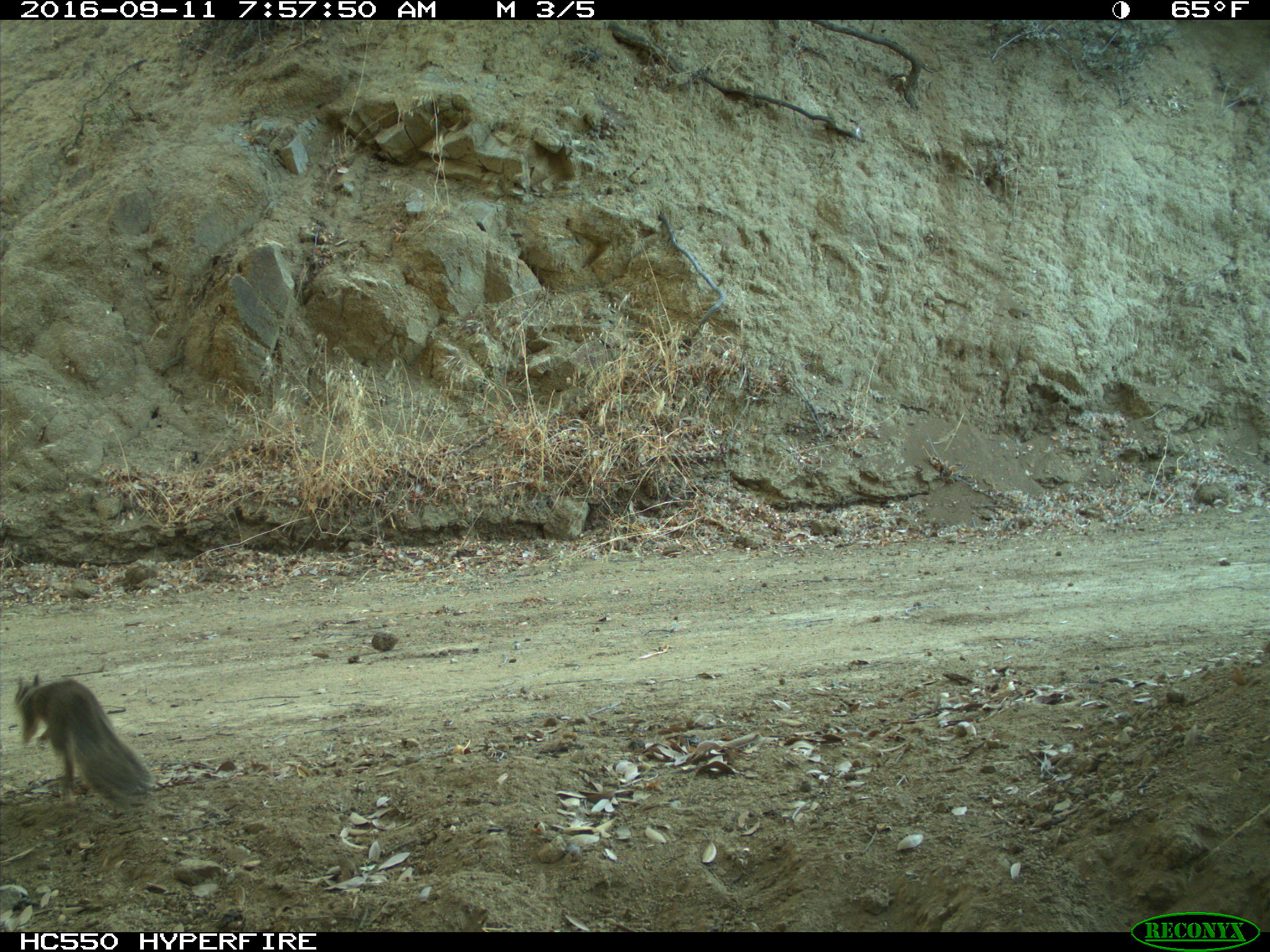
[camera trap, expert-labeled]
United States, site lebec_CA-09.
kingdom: Animalia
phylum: Chordata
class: Mammalia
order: Rodentia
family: Sciuridae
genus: Otospermophilus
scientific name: Otospermophilus beecheyi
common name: california ground squirrel